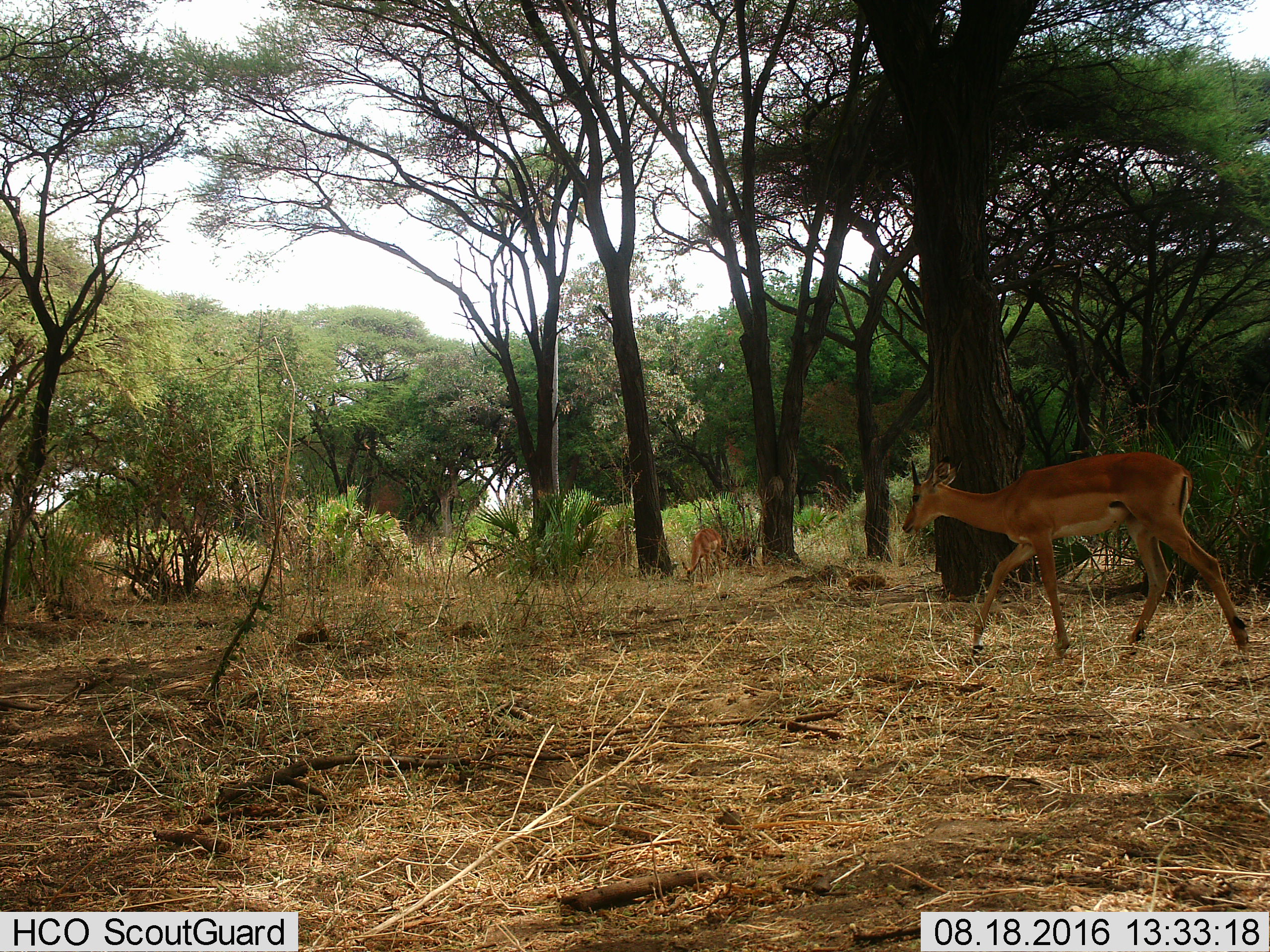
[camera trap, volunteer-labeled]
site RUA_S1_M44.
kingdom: Animalia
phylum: Chordata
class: Mammalia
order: Artiodactyla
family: Bovidae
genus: Aepyceros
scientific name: Aepyceros melampus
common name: impala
Impala (Aepyceros melampus), count 2. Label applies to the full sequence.